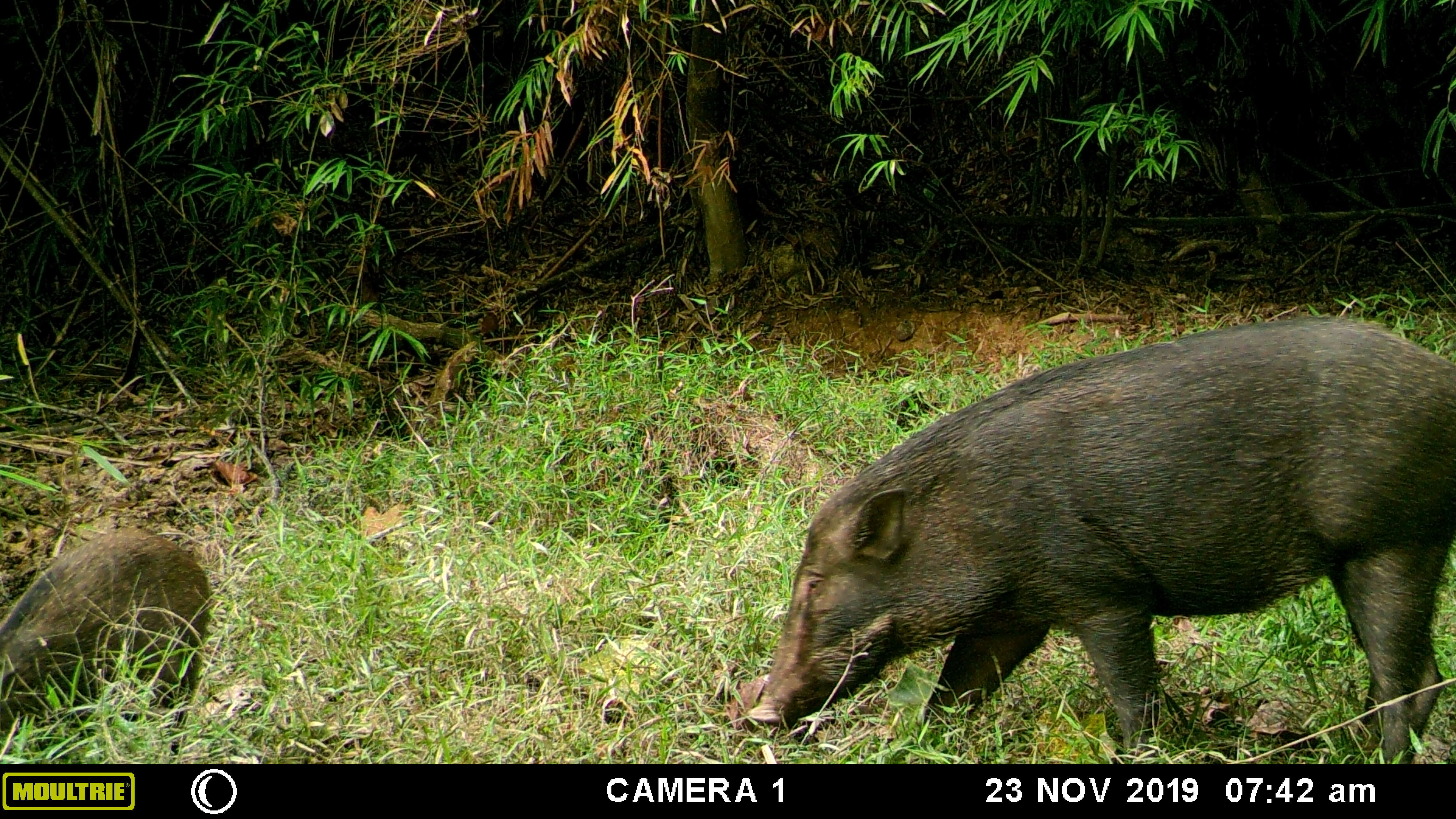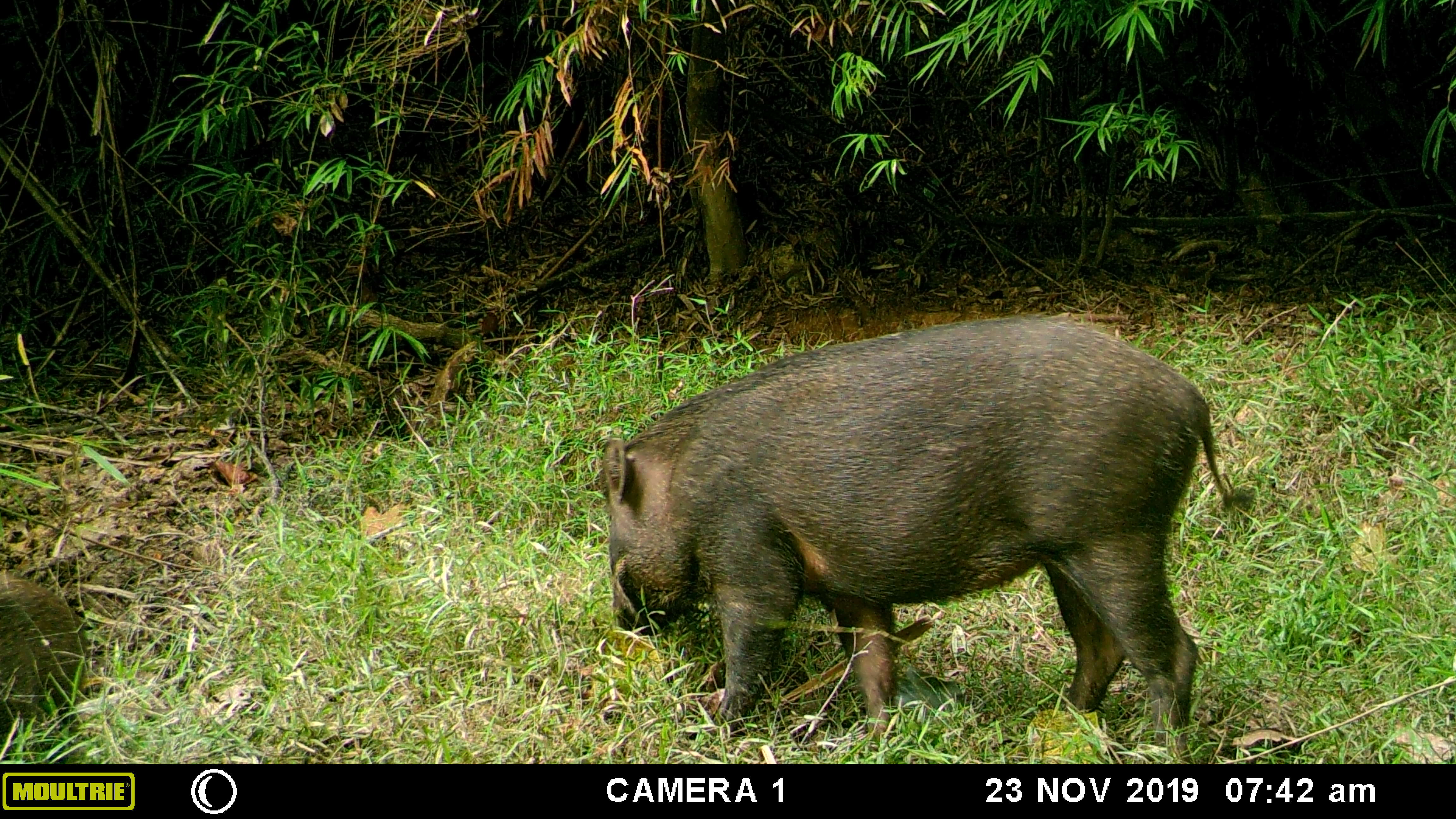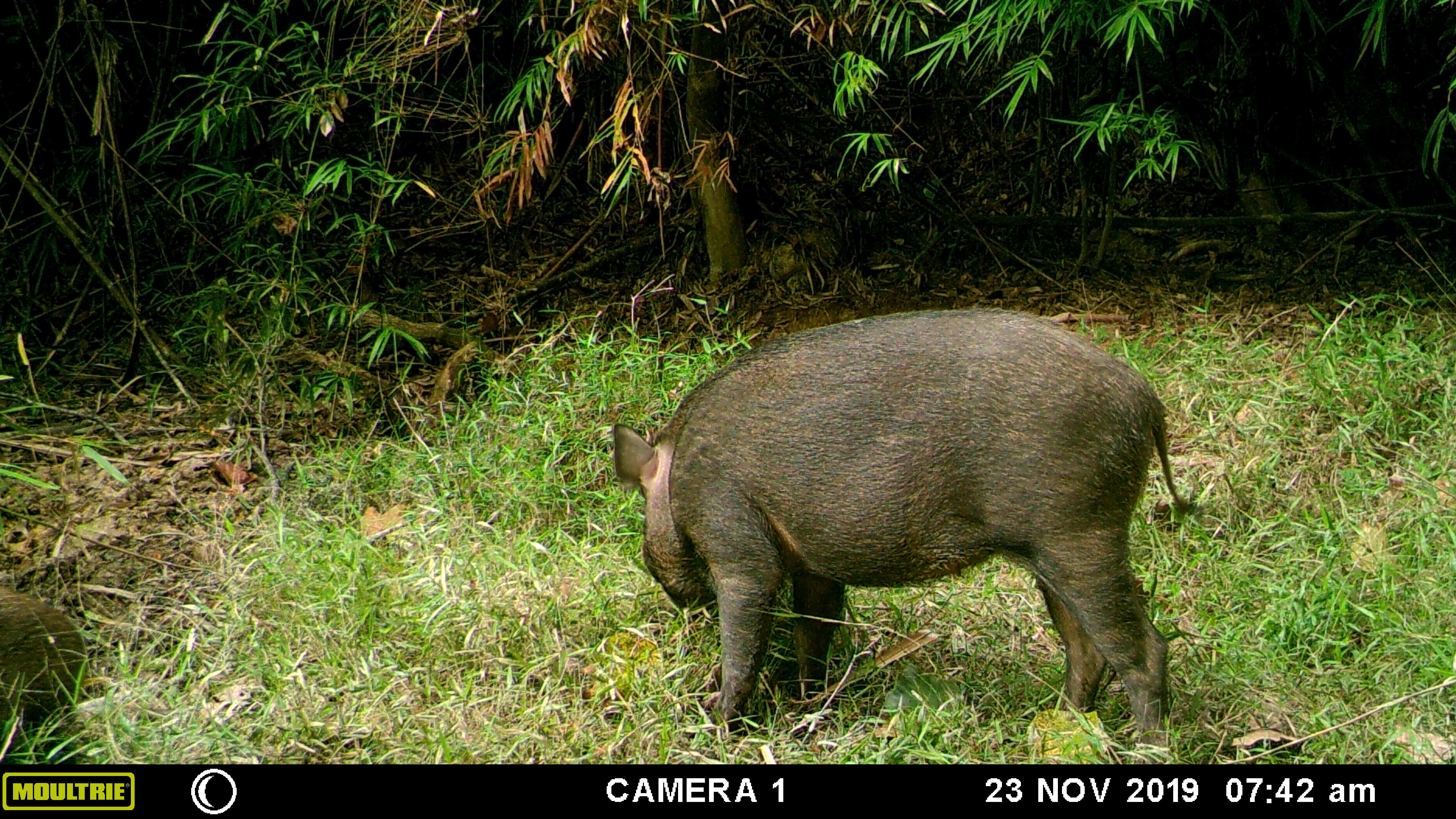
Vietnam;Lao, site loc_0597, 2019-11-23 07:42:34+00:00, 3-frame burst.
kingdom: Animalia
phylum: Chordata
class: Mammalia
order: Artiodactyla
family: Suidae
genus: Sus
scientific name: Sus scrofa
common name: eurasian wild pig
Eurasian wild pig (Sus scrofa). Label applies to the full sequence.